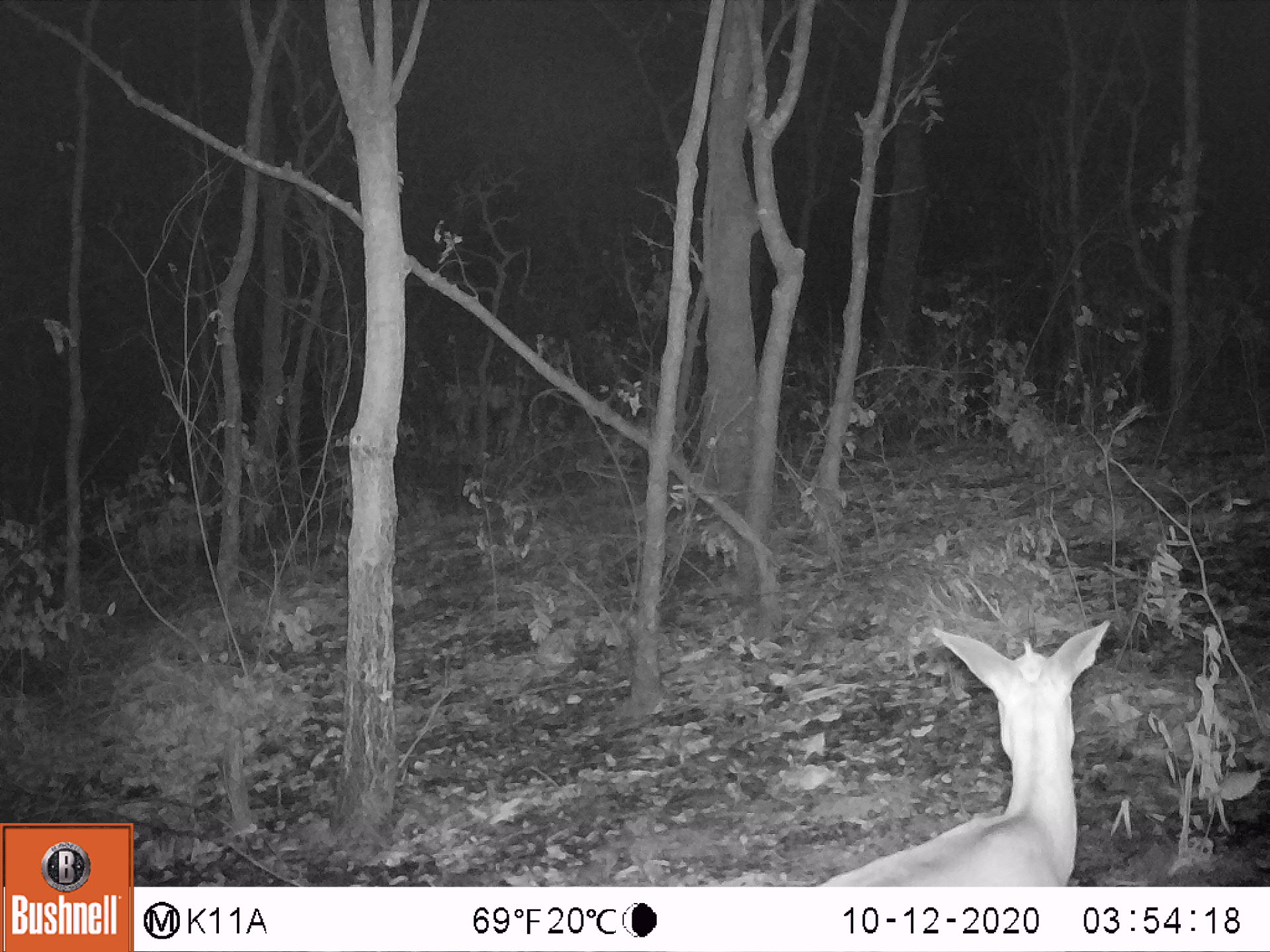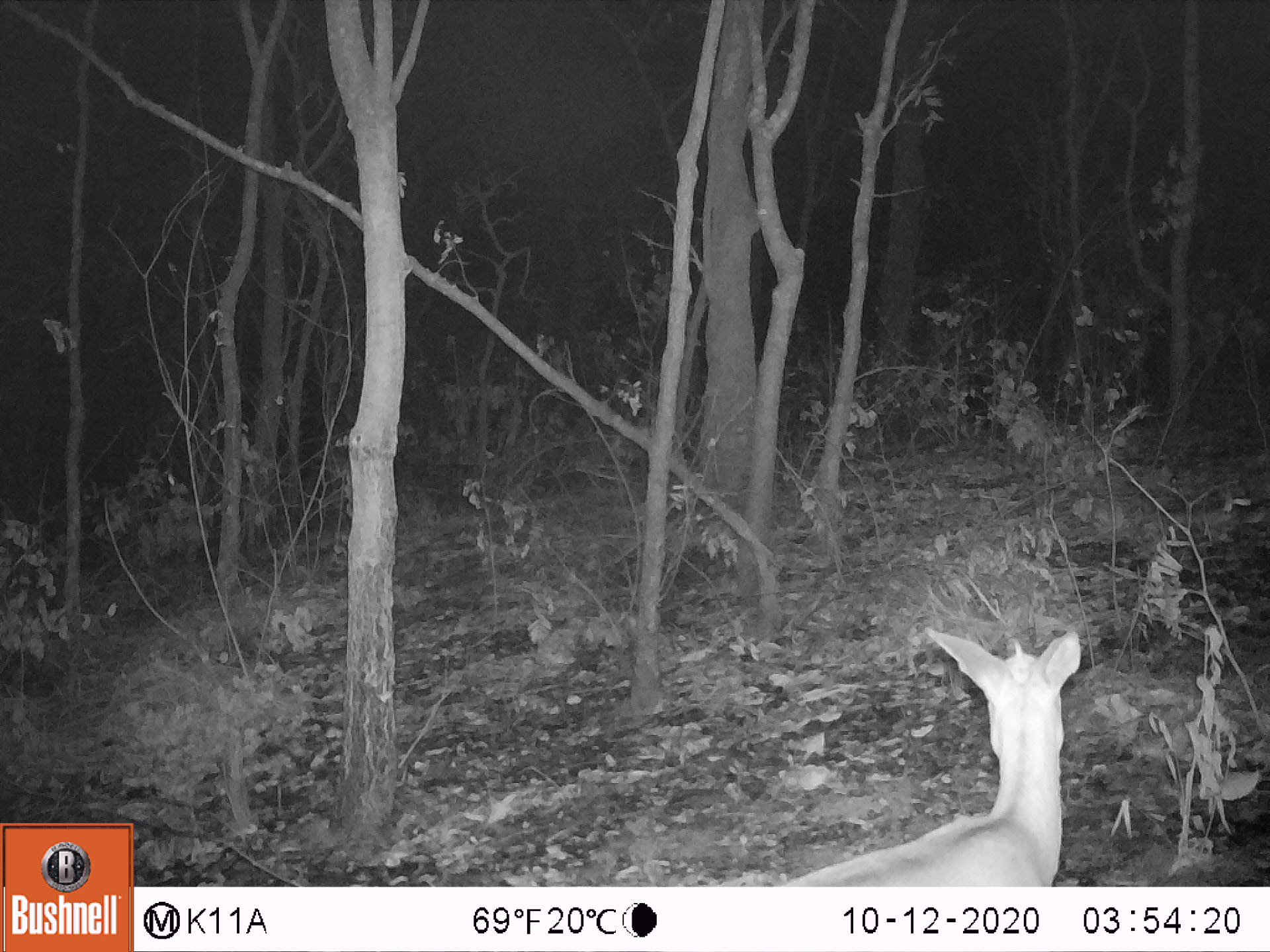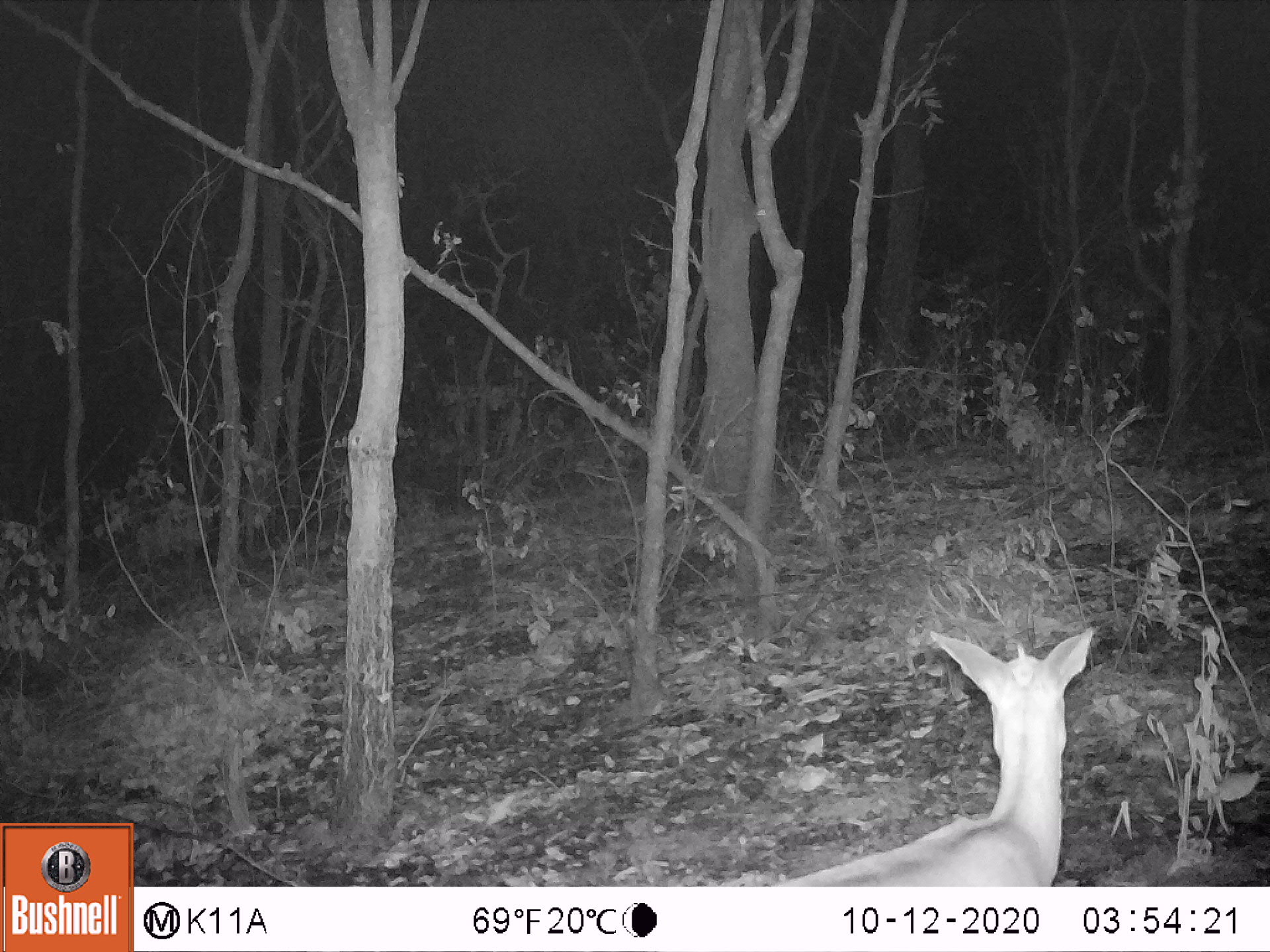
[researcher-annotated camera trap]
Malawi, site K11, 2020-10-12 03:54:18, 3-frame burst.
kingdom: Animalia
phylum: Chordata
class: Mammalia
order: Artiodactyla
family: Bovidae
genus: Sylvicapra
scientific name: Sylvicapra grimmia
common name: common duiker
Common duiker (Sylvicapra grimmia), count 1.